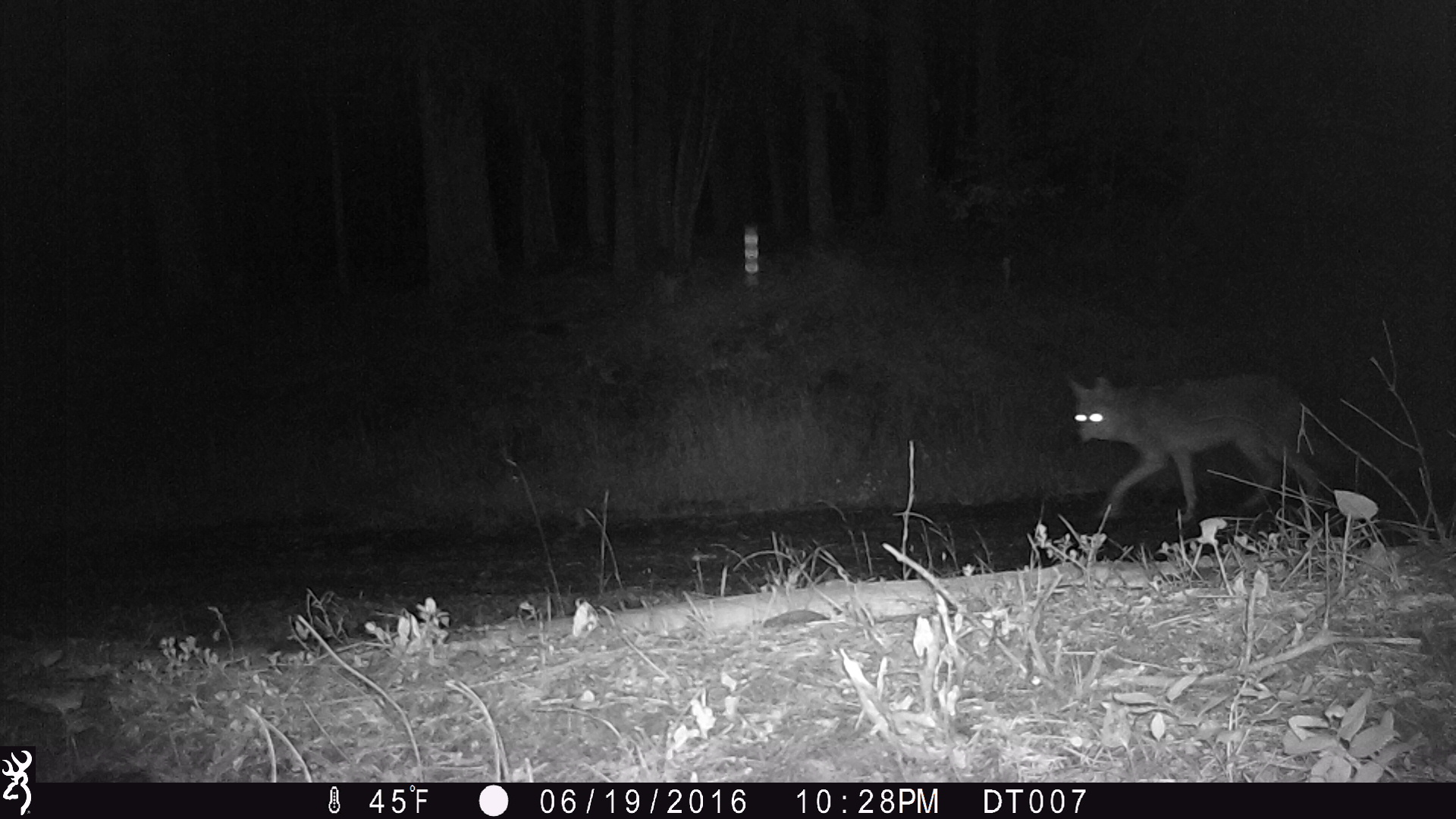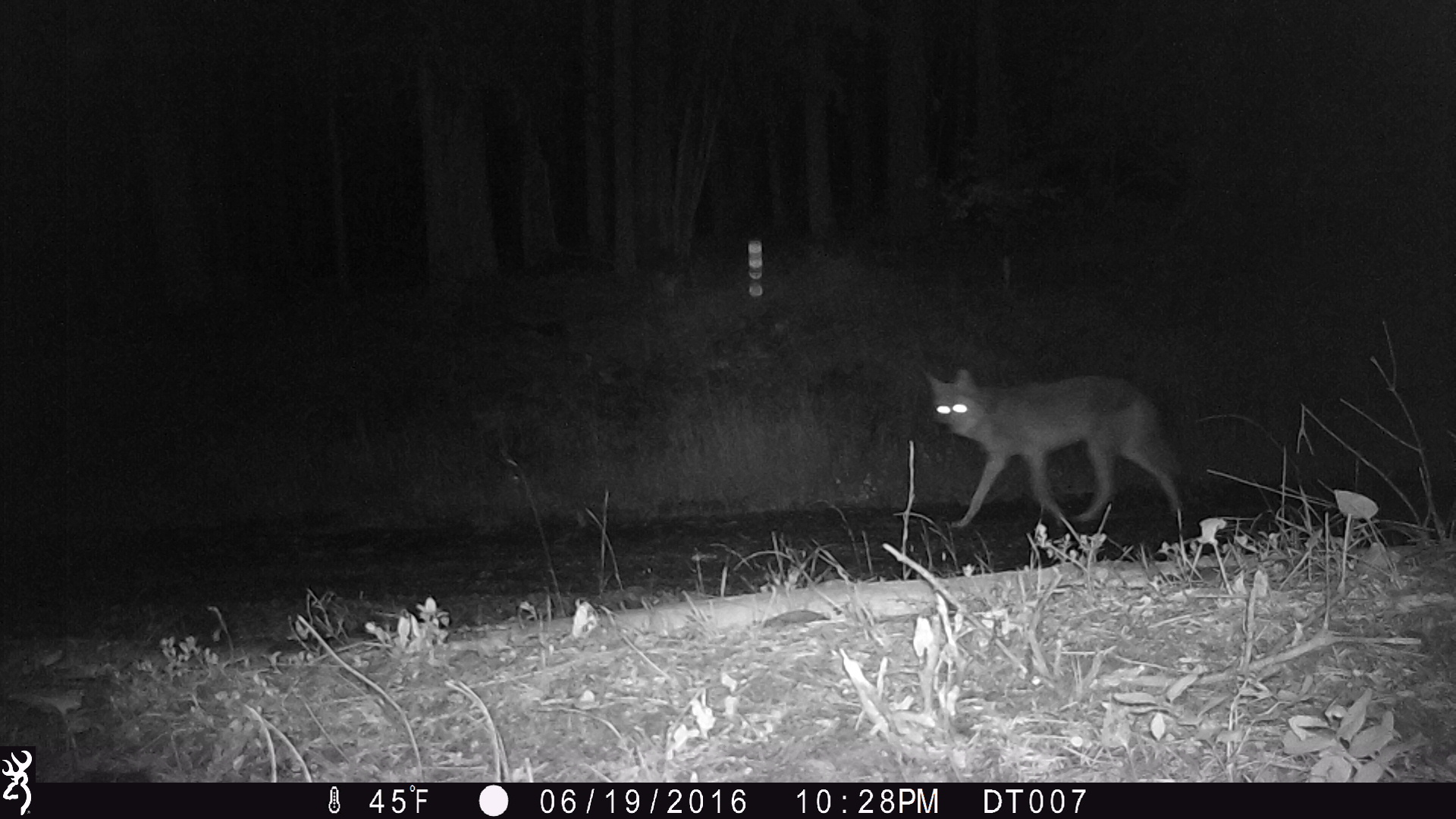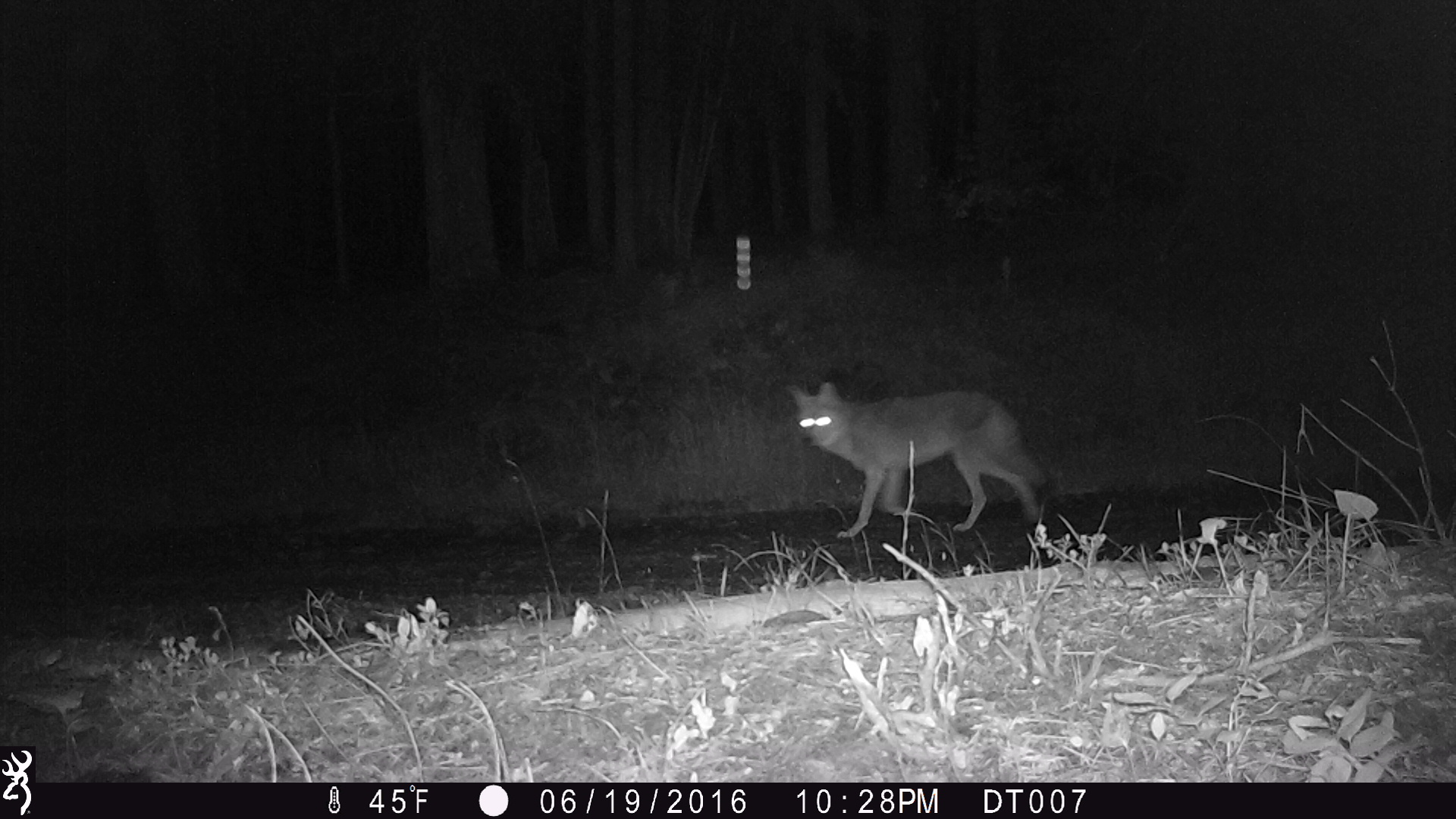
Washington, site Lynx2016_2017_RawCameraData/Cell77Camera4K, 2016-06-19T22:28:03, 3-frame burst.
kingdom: Animalia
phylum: Chordata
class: Mammalia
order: Carnivora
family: Canidae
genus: Canis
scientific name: Canis latrans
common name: coyote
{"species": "Canis latrans (coyote)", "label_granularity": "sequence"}